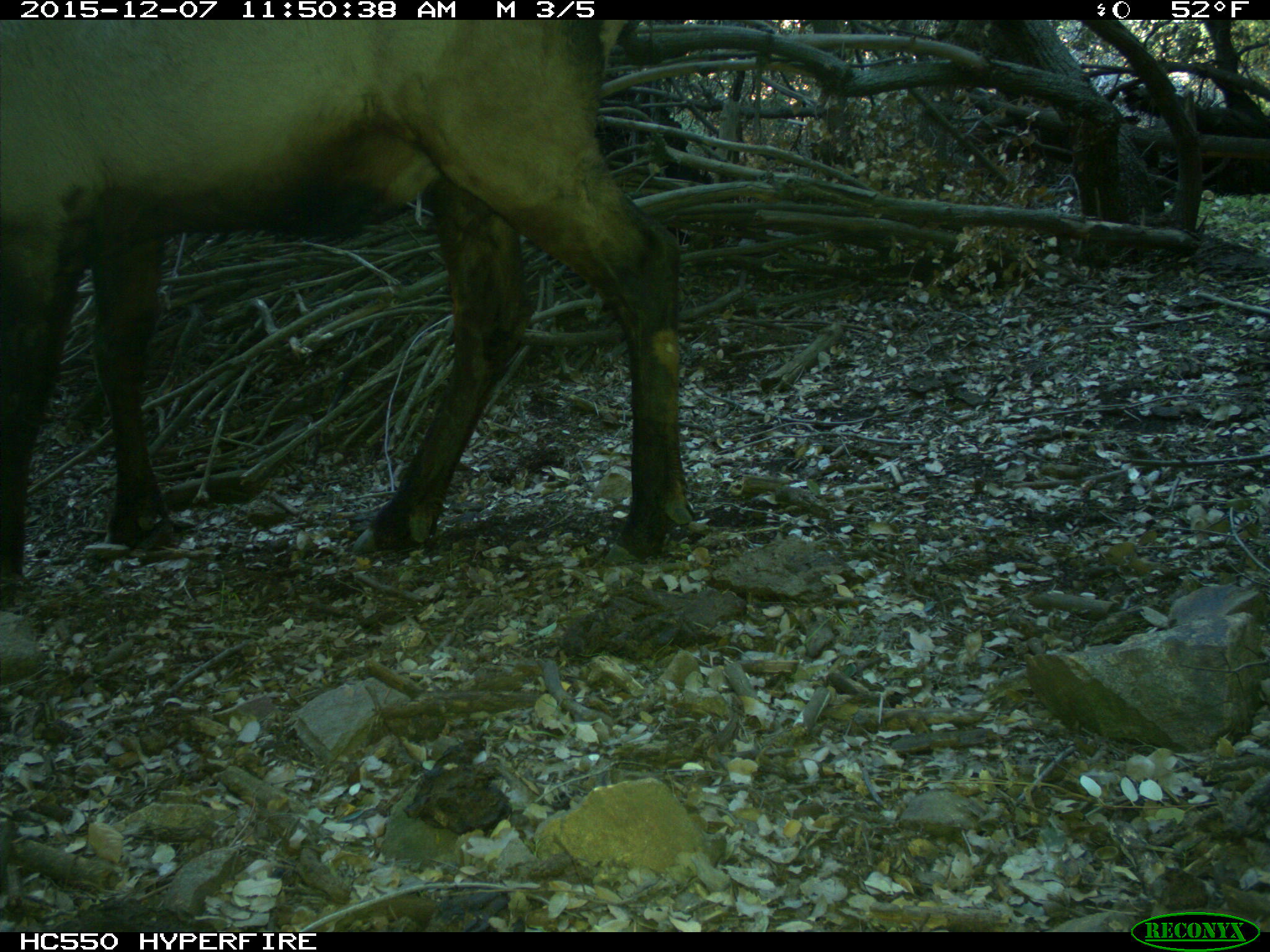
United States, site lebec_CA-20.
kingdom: Animalia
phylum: Chordata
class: Mammalia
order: Artiodactyla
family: Cervidae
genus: Cervus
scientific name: Cervus canadensis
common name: elk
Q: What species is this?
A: Cervus canadensis (elk).